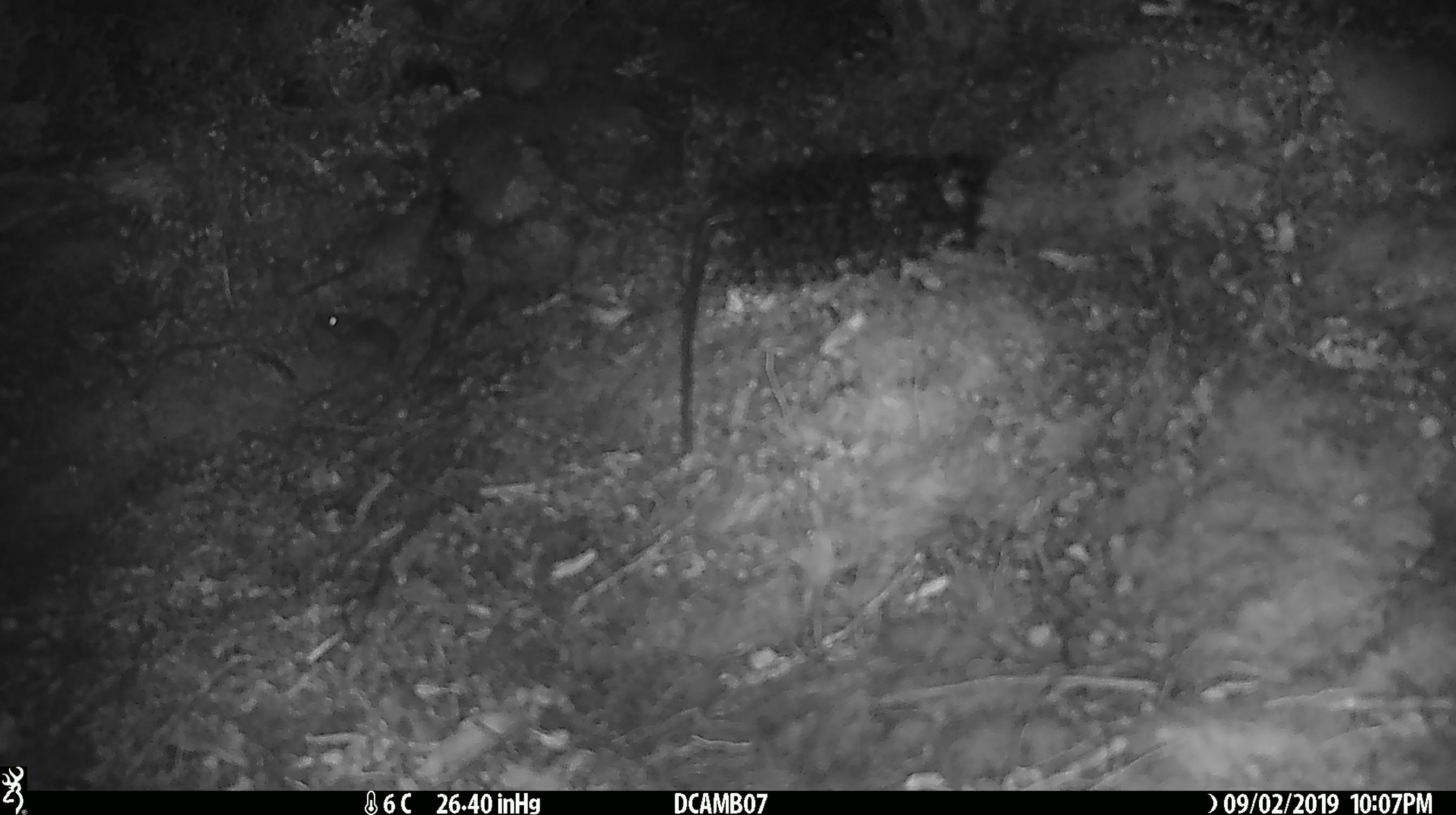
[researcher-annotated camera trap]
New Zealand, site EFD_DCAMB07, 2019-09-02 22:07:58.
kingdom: Animalia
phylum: Chordata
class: Mammalia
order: Rodentia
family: Muridae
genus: Mus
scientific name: Mus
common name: mouse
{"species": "mouse (Mus)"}